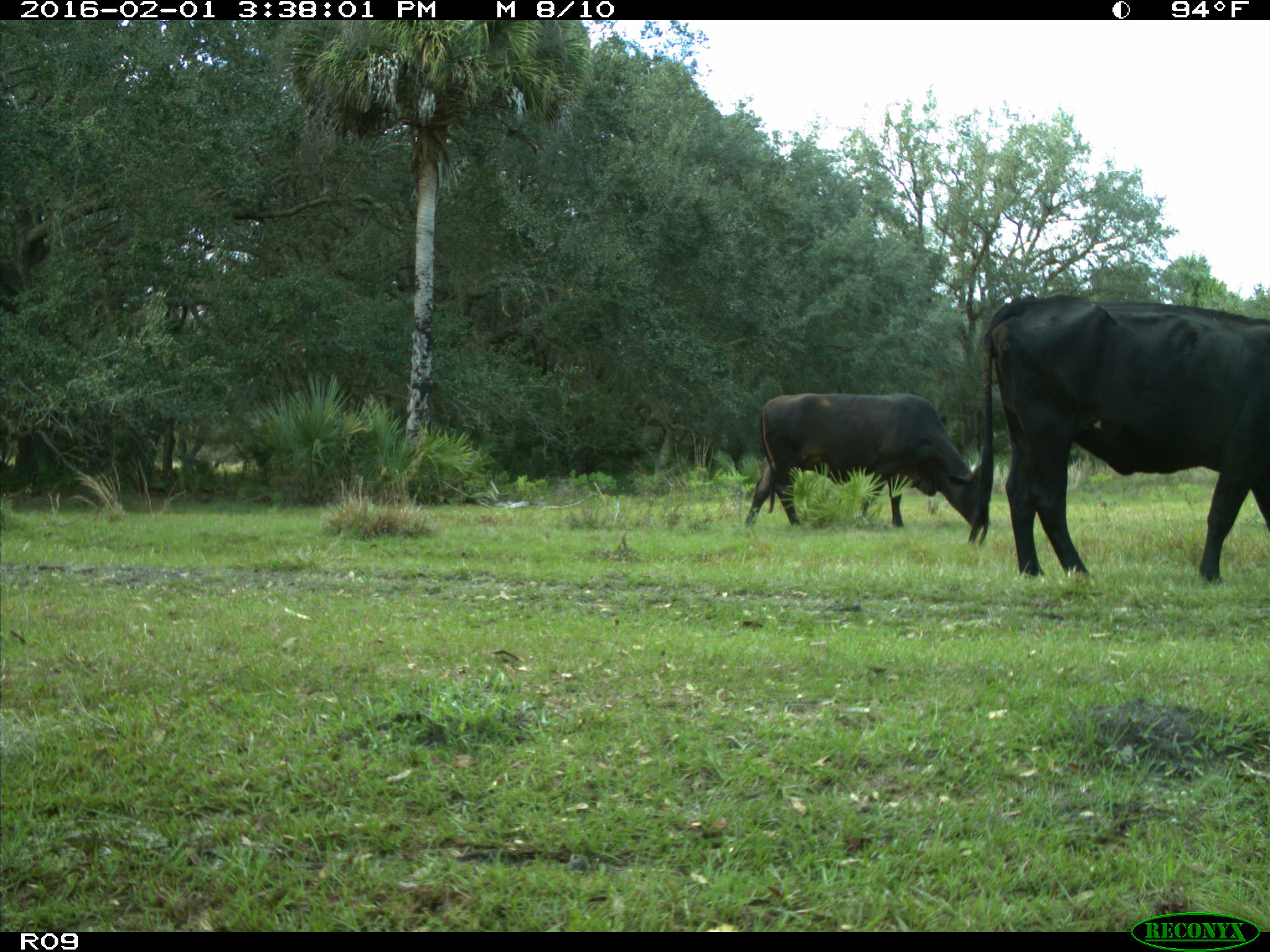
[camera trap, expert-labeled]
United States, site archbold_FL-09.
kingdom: Animalia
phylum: Chordata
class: Mammalia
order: Artiodactyla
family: Bovidae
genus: Bos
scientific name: Bos taurus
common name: domestic cow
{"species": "Bos taurus (domestic cow)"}